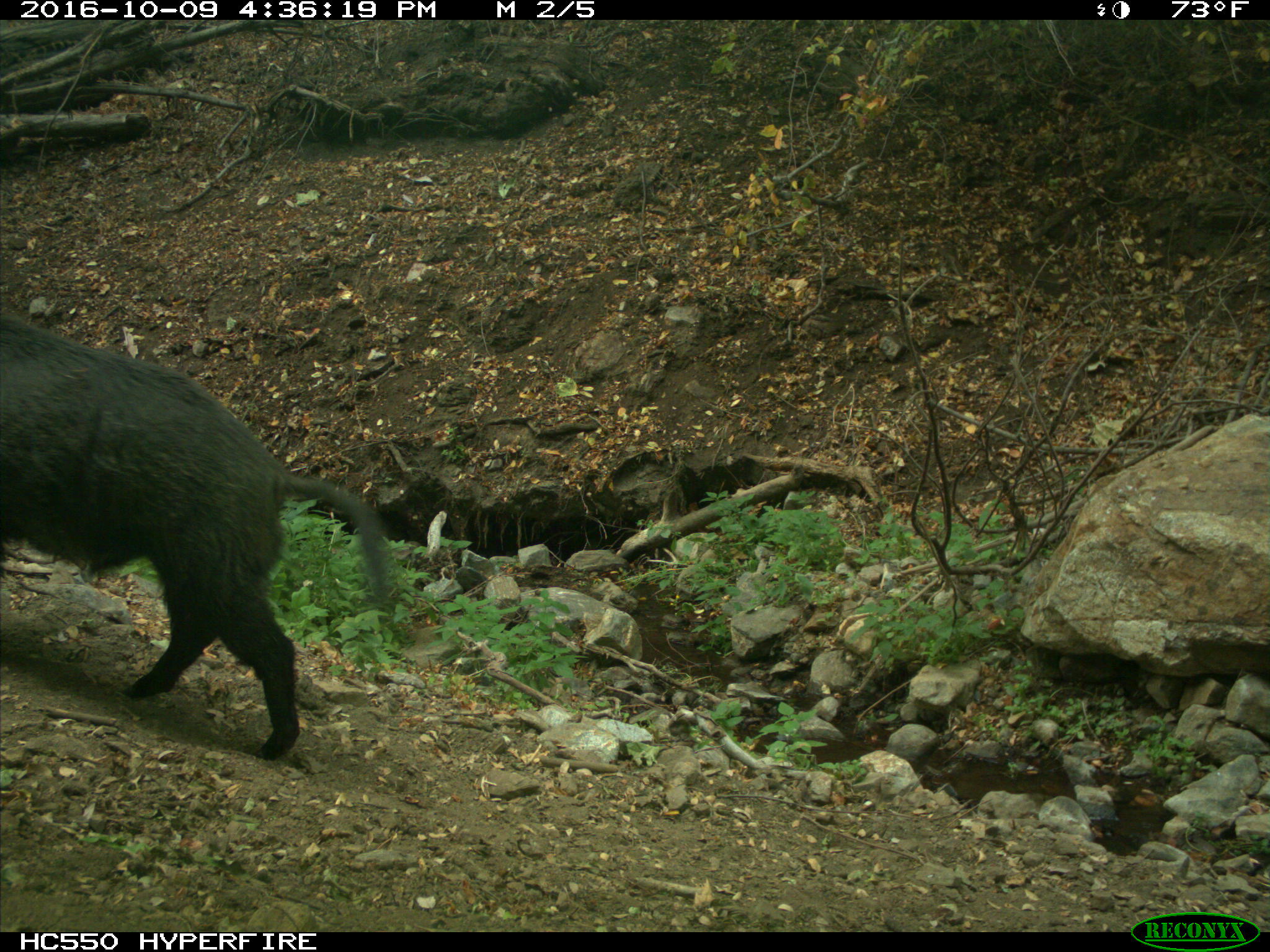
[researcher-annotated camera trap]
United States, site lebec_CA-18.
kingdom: Animalia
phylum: Chordata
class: Mammalia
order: Artiodactyla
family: Suidae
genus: Sus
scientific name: Sus scrofa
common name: wild boar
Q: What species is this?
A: Sus scrofa (wild boar).